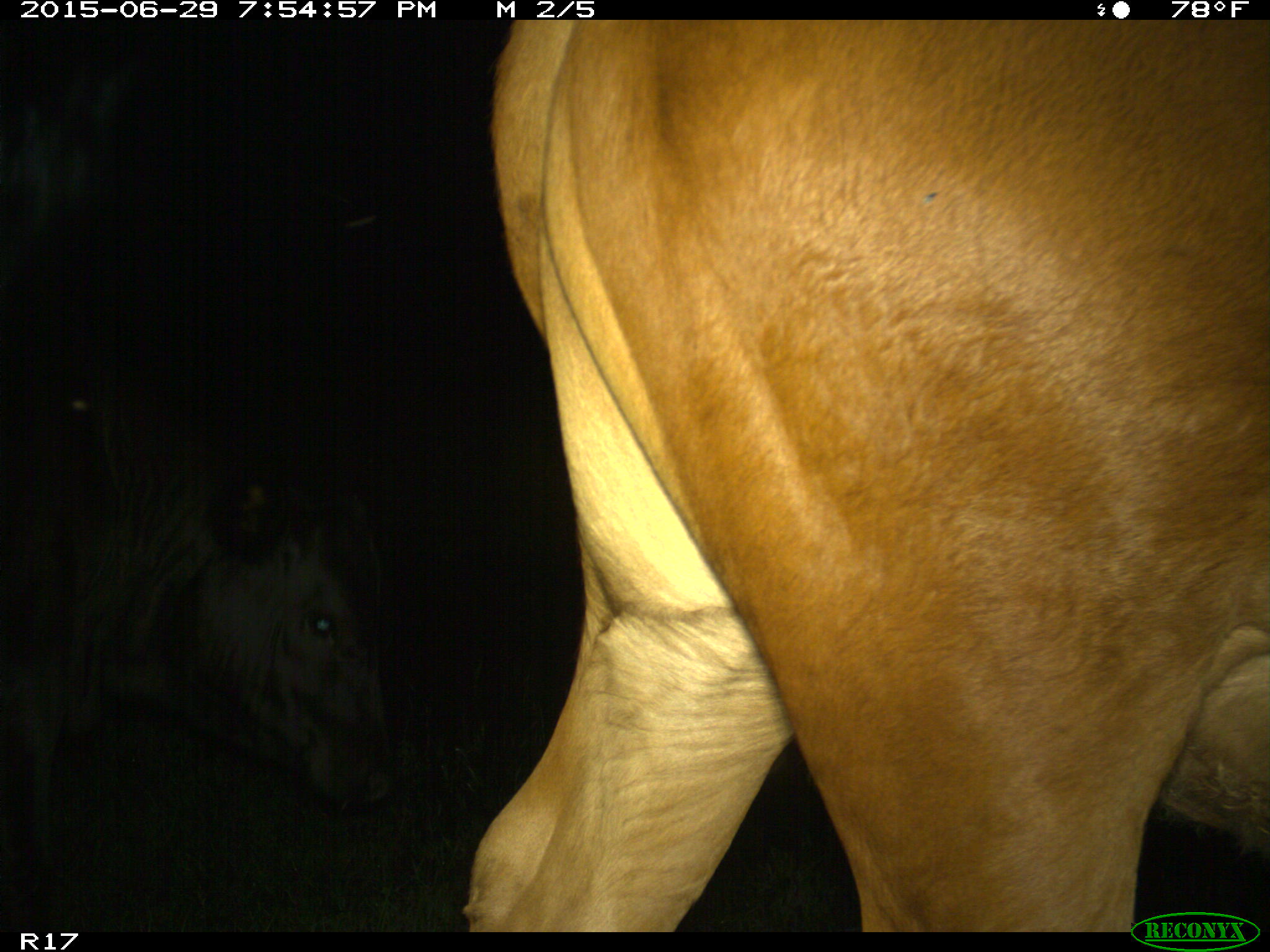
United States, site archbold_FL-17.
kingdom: Animalia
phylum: Chordata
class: Mammalia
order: Artiodactyla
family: Bovidae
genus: Bos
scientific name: Bos taurus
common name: domestic cow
Bos taurus (domestic cow).